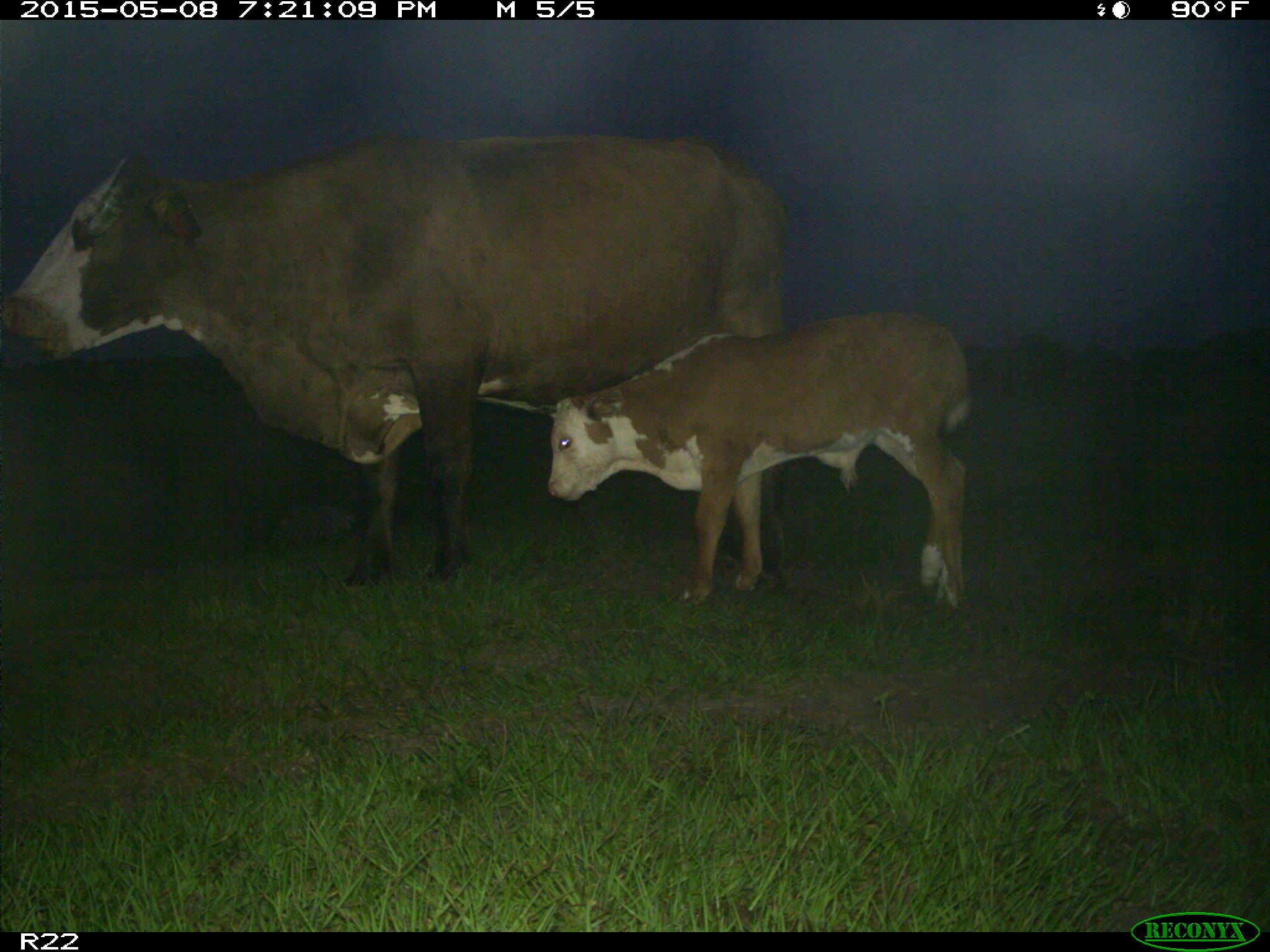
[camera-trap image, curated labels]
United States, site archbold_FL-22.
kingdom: Animalia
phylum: Chordata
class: Mammalia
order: Artiodactyla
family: Bovidae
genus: Bos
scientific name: Bos taurus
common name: domestic cow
Bos taurus (domestic cow).